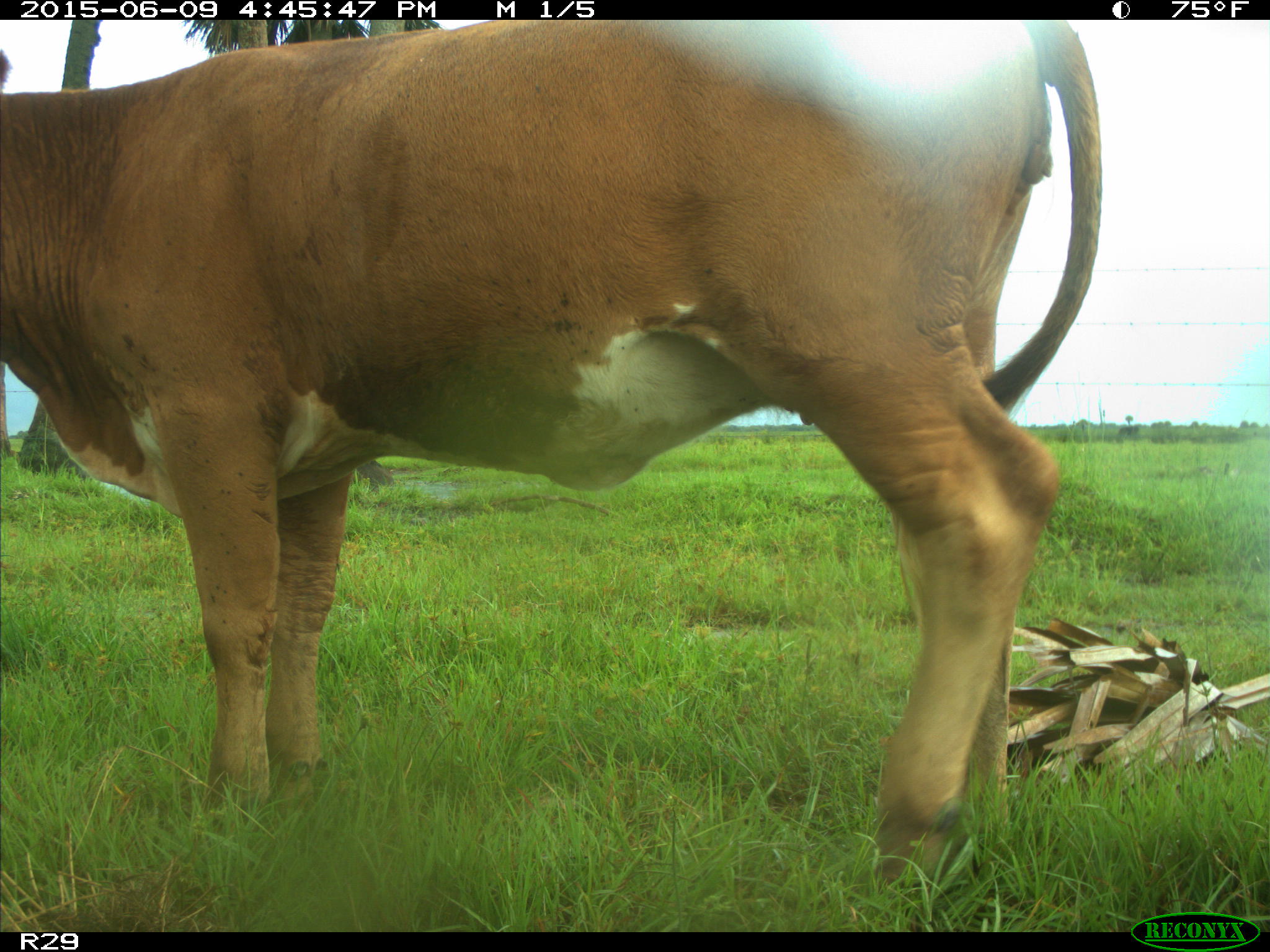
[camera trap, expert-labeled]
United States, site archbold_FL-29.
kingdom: Animalia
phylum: Chordata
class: Mammalia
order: Artiodactyla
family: Bovidae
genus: Bos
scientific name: Bos taurus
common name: domestic cow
Bos taurus (domestic cow).